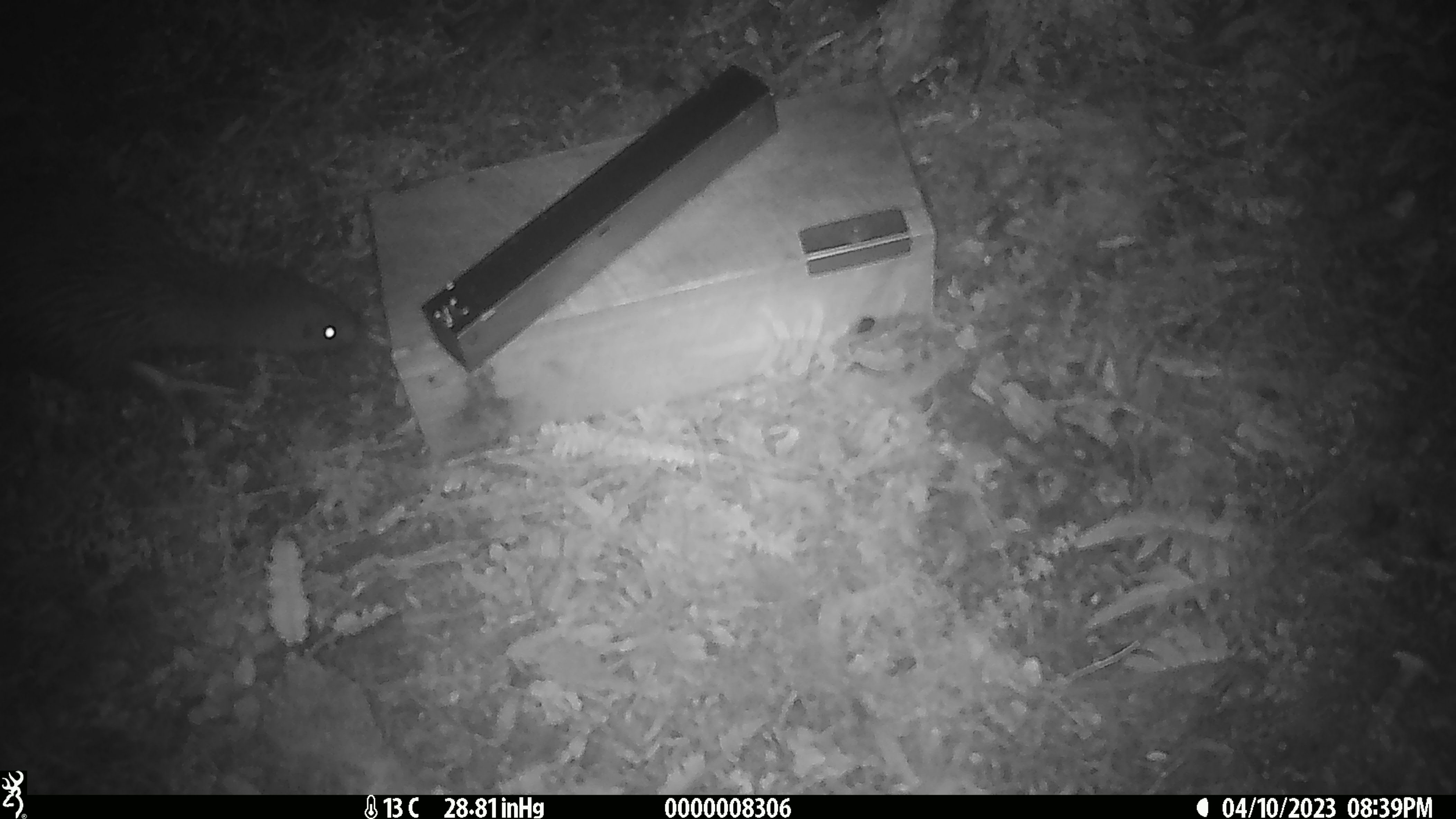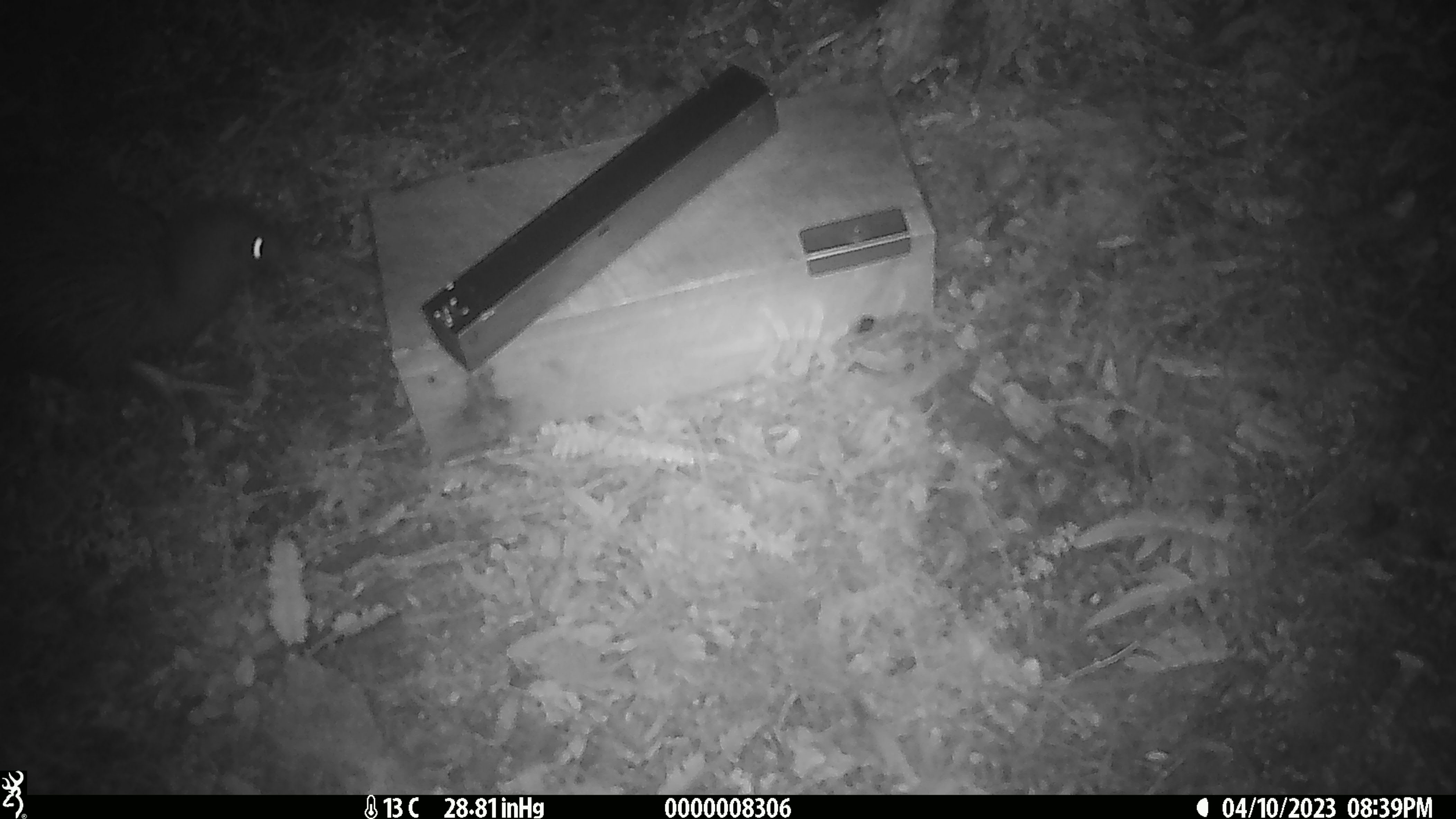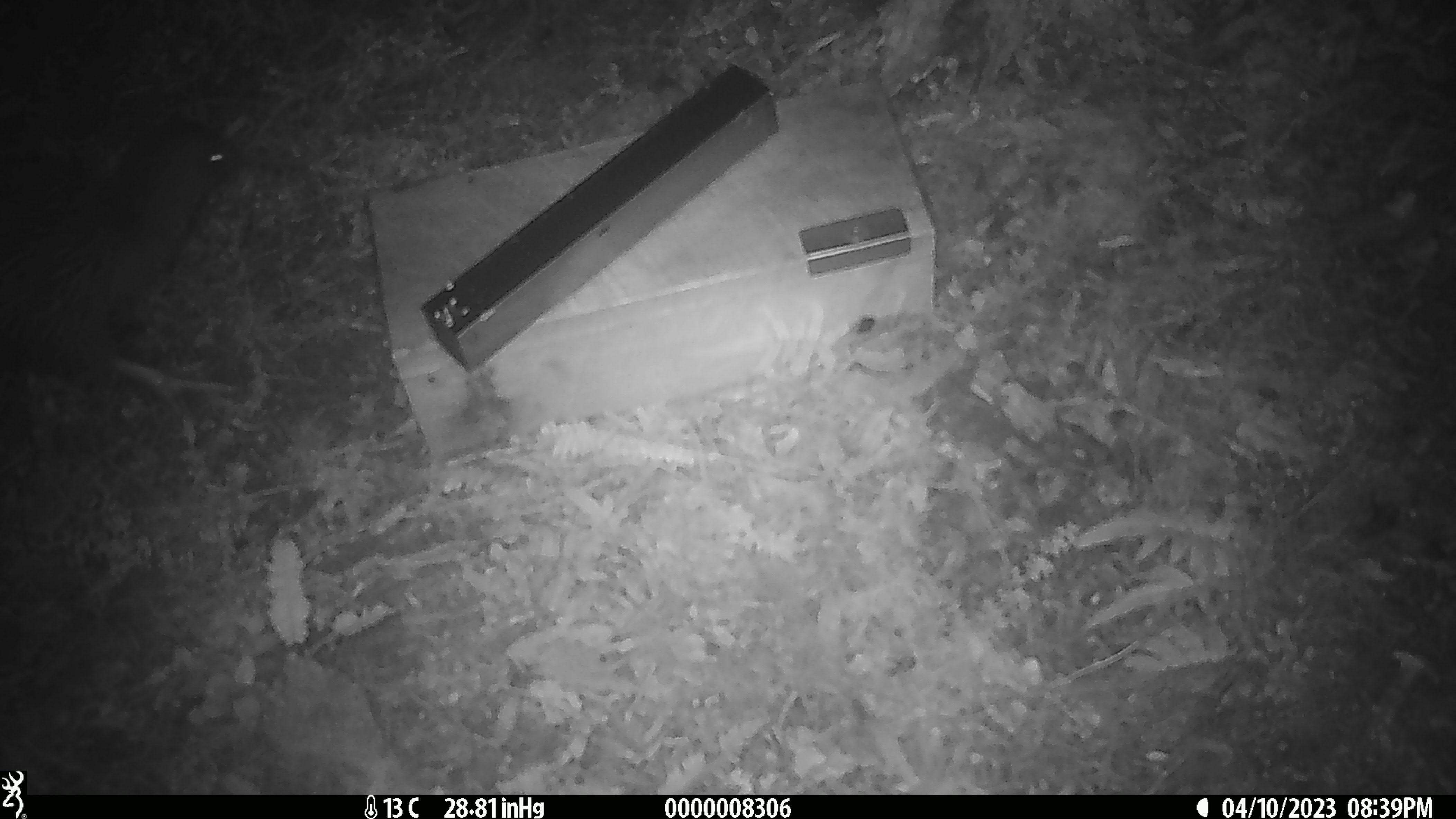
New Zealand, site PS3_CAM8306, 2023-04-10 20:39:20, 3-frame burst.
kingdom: Animalia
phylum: Chordata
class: Aves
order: Apterygiformes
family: Apterygidae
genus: Apteryx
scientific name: Apteryx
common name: kiwi